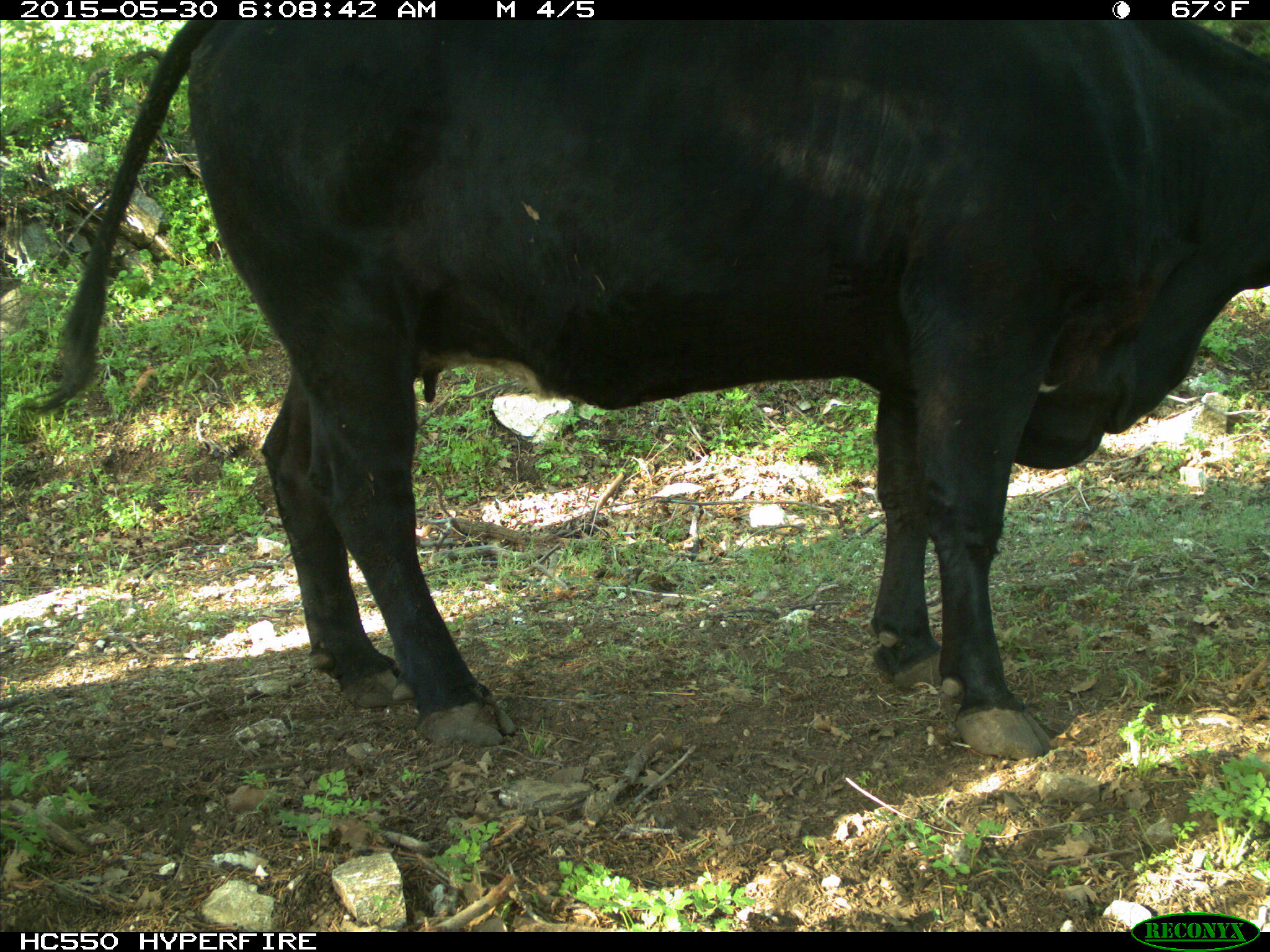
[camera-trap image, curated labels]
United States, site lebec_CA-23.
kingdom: Animalia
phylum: Chordata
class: Mammalia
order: Artiodactyla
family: Bovidae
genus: Bos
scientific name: Bos taurus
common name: domestic cow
Bos taurus (domestic cow).